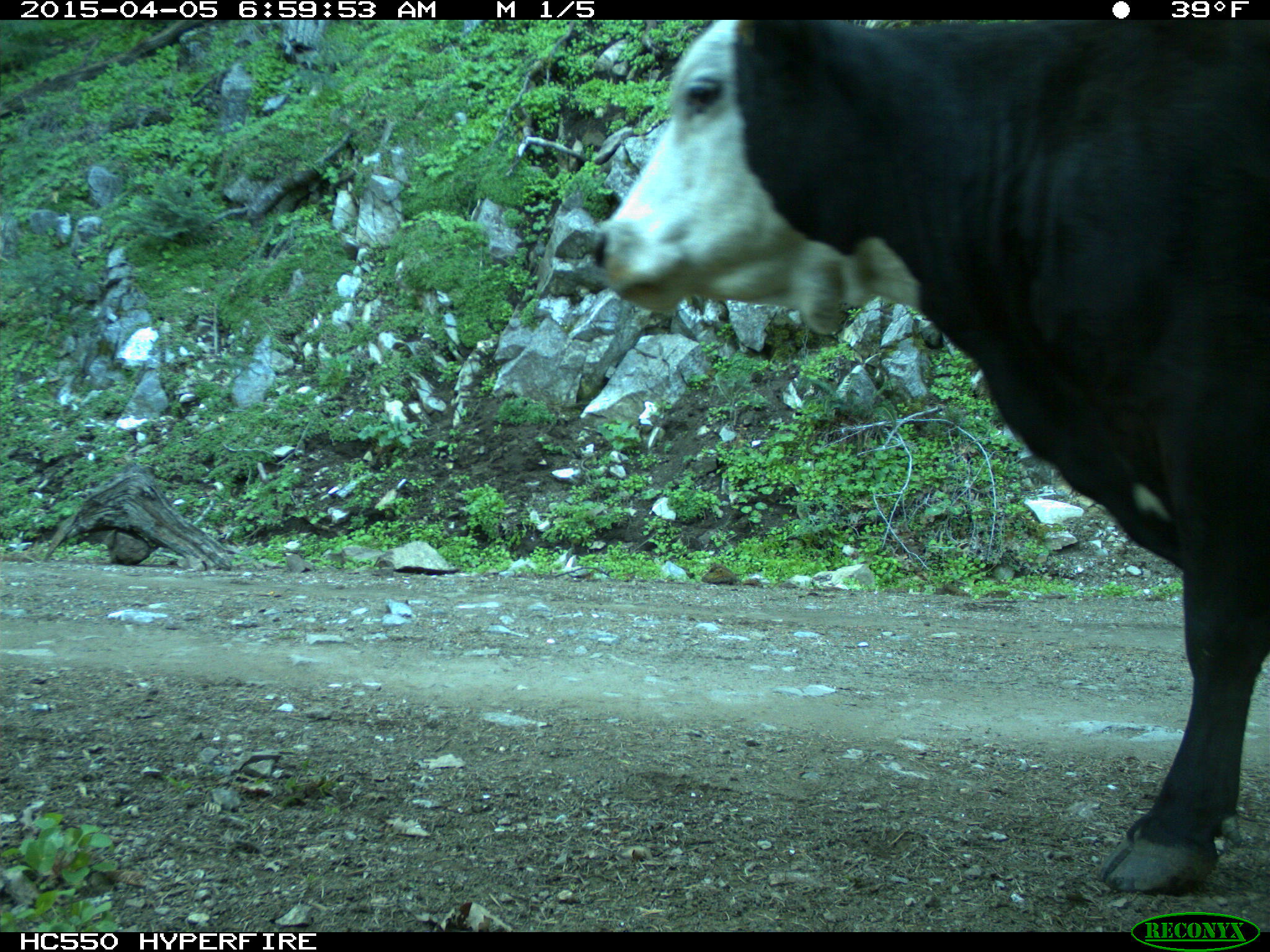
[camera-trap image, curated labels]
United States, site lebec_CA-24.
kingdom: Animalia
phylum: Chordata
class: Mammalia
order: Artiodactyla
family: Bovidae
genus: Bos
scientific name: Bos taurus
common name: domestic cow